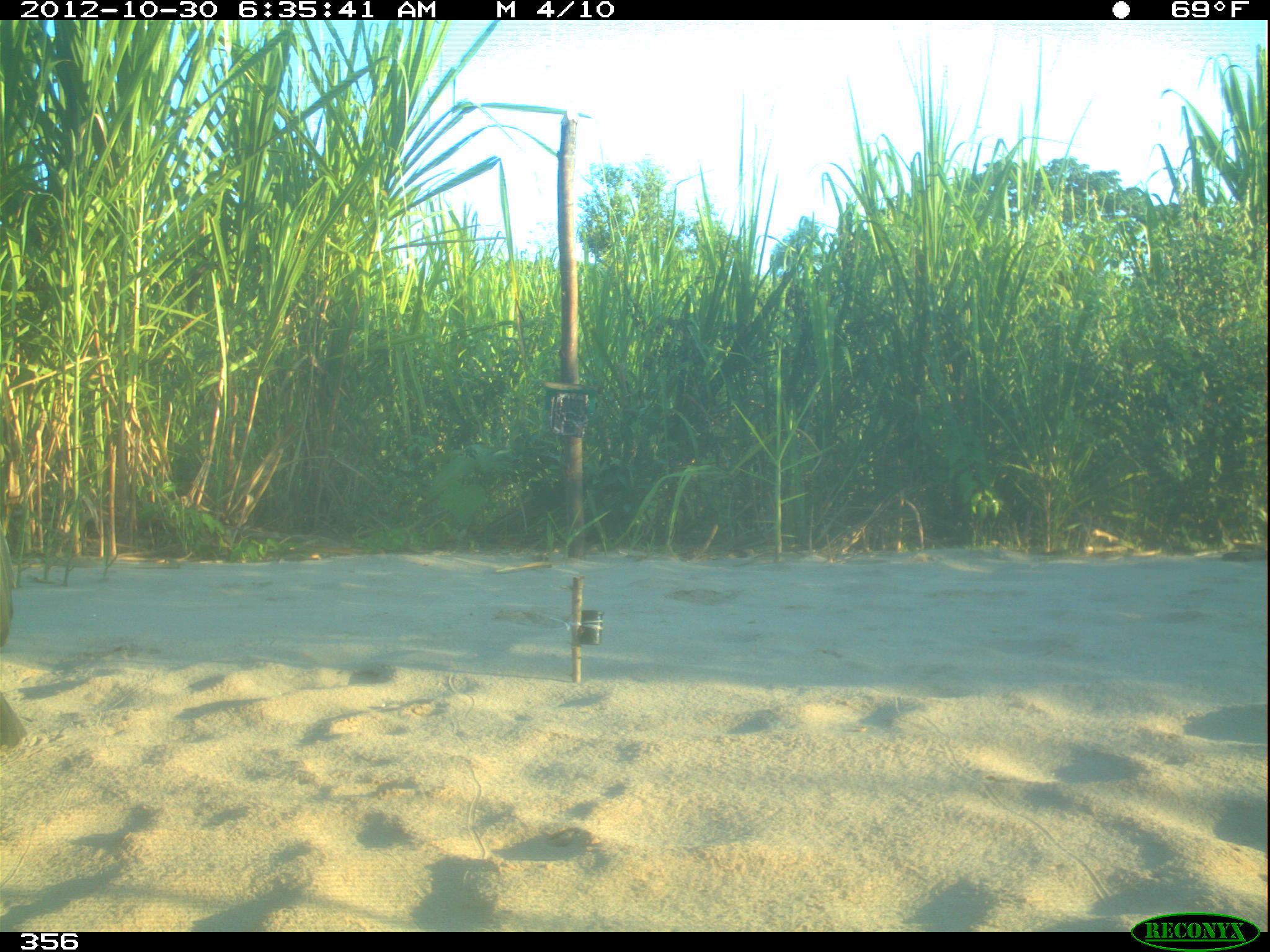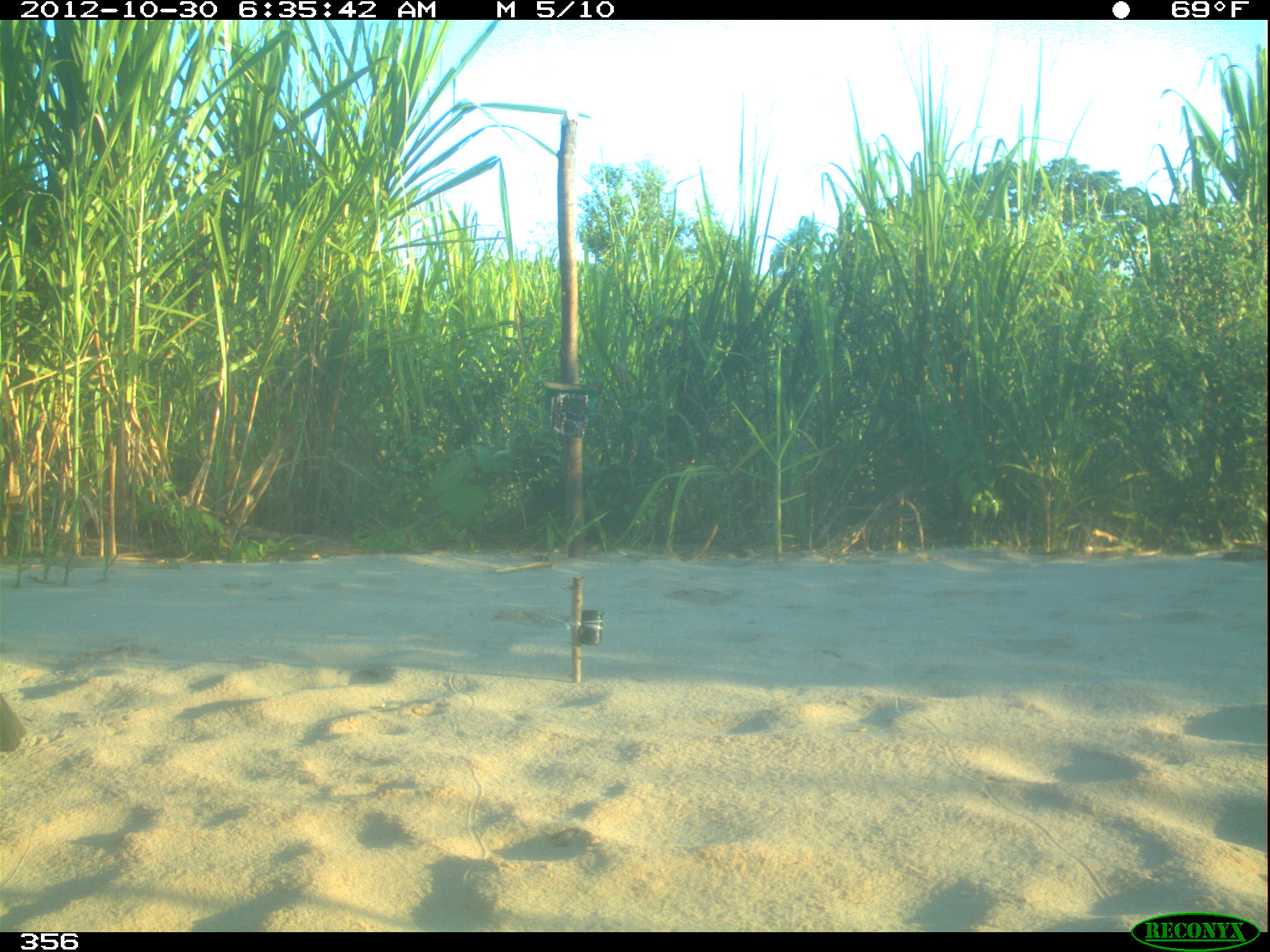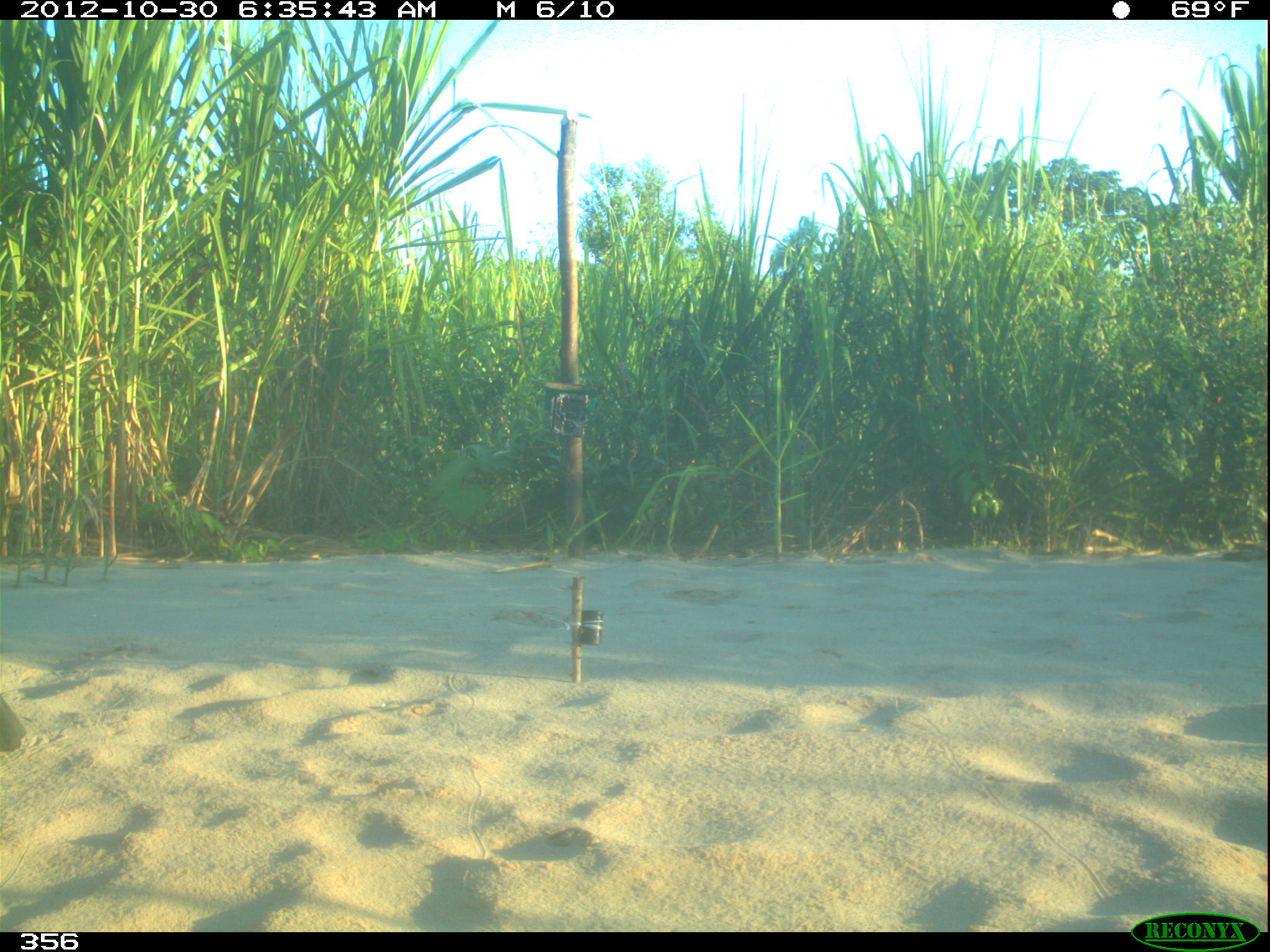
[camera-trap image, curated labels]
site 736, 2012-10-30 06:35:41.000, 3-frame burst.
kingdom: Animalia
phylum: Chordata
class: Aves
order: Cathartiformes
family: Cathartidae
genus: Coragyps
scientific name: Coragyps atratus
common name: black vulture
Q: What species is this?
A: Coragyps atratus (black vulture).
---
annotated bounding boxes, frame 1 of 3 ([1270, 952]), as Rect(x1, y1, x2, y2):
coragyps atratus: Rect(0, 530, 25, 755)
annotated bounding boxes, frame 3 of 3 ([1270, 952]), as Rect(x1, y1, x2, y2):
coragyps atratus: Rect(0, 696, 28, 752)